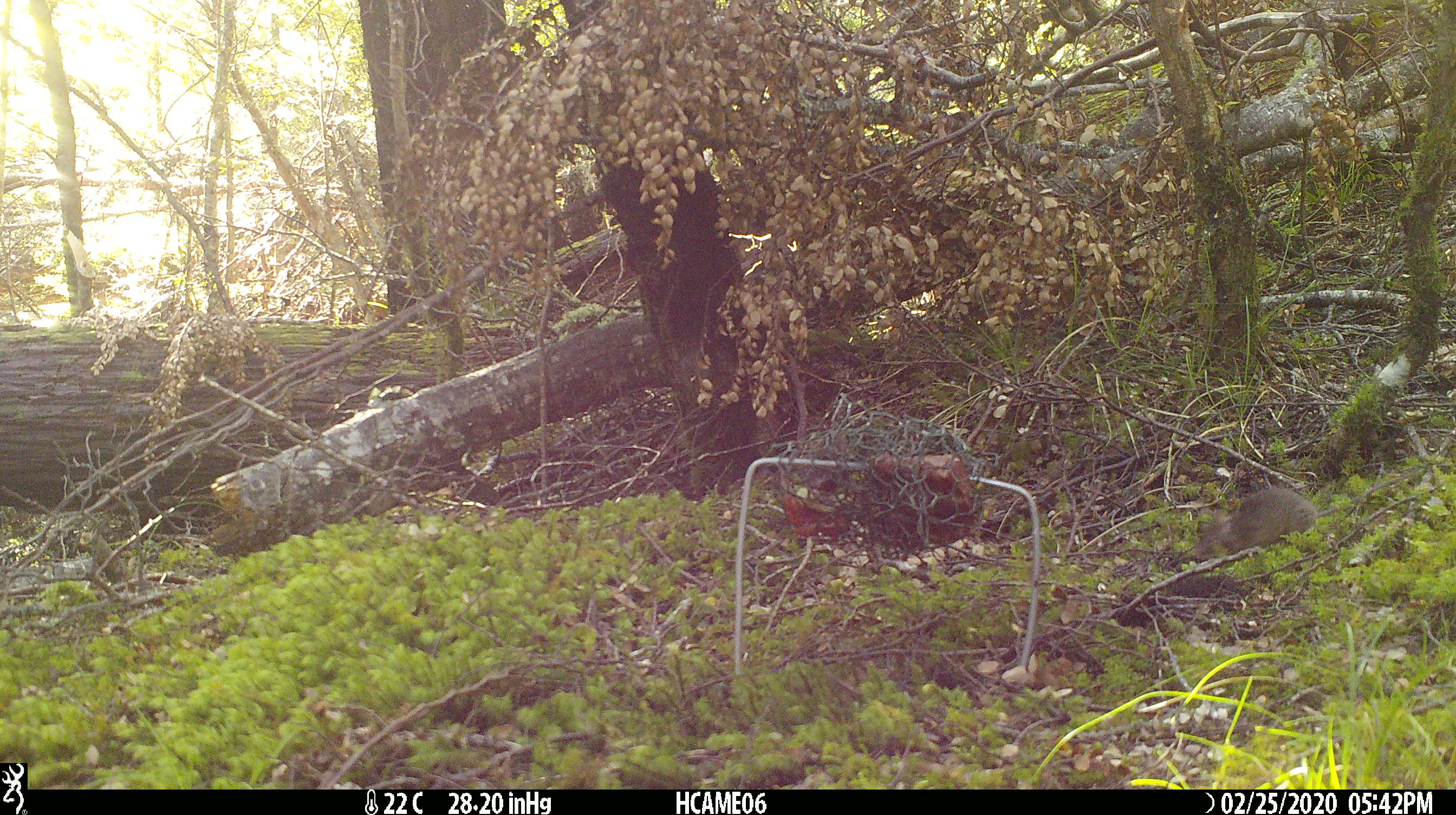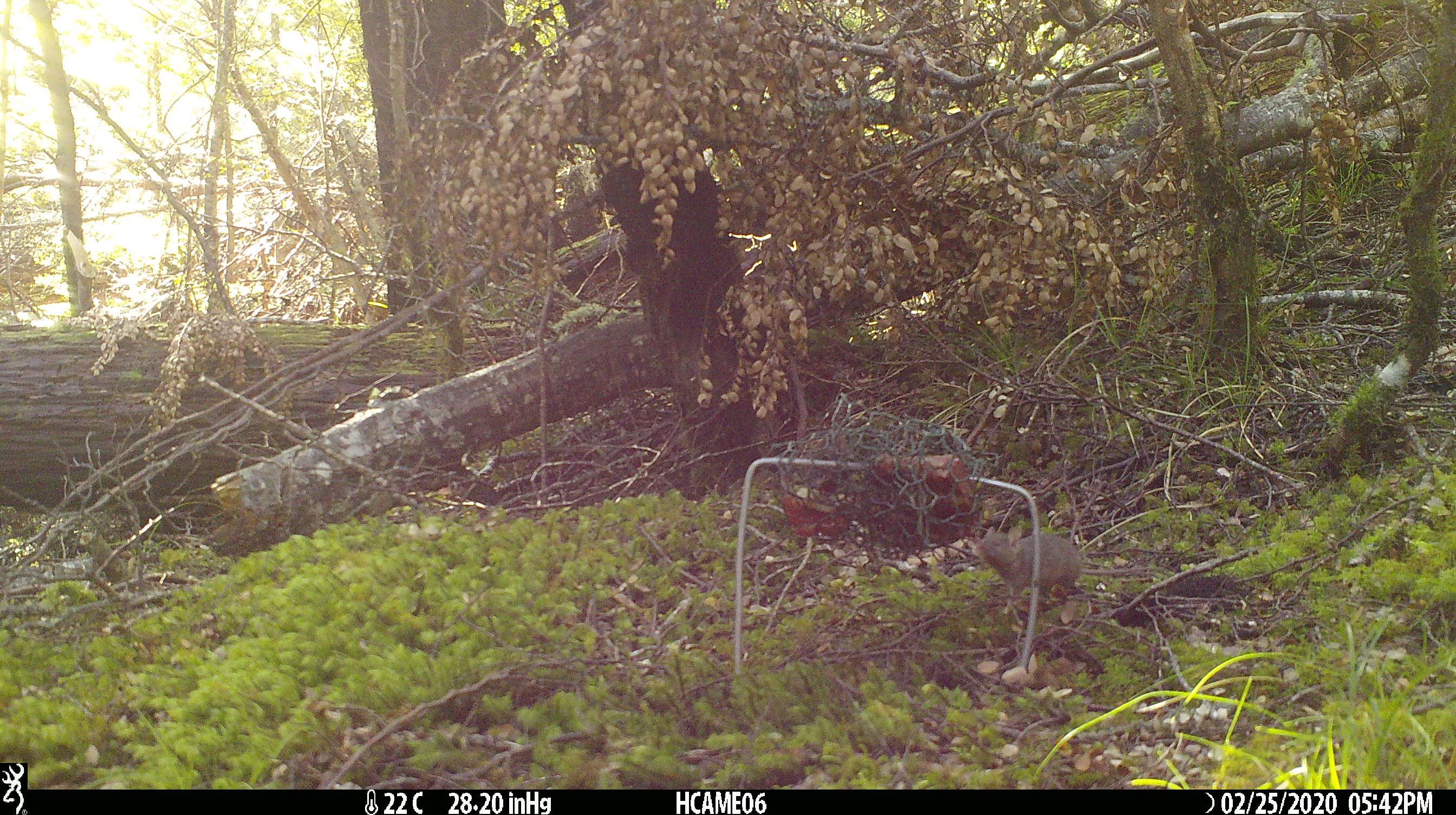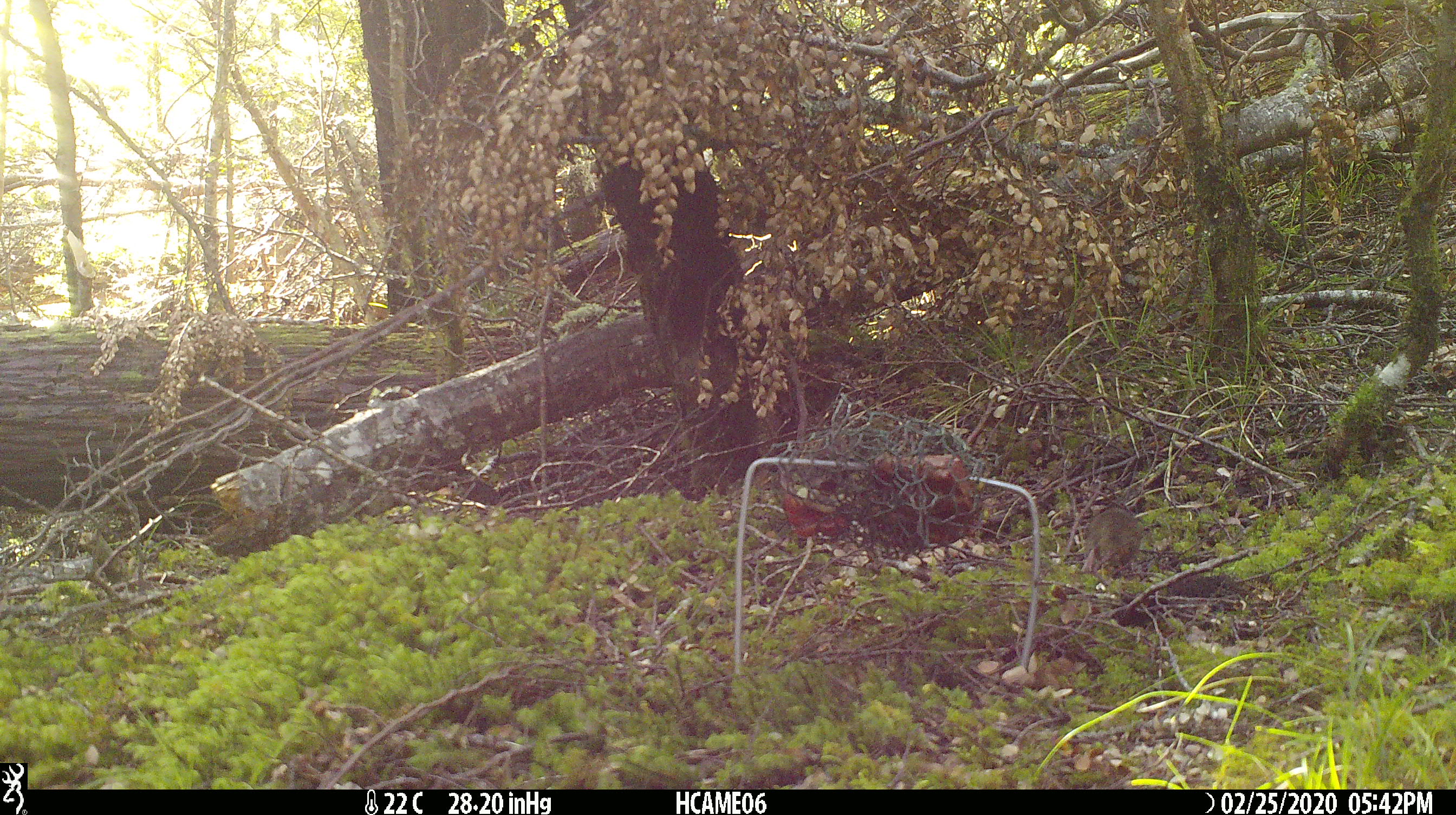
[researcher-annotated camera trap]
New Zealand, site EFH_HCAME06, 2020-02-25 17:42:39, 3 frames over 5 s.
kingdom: Animalia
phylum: Chordata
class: Mammalia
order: Rodentia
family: Muridae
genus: Mus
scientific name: Mus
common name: mouse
Mouse (Mus).